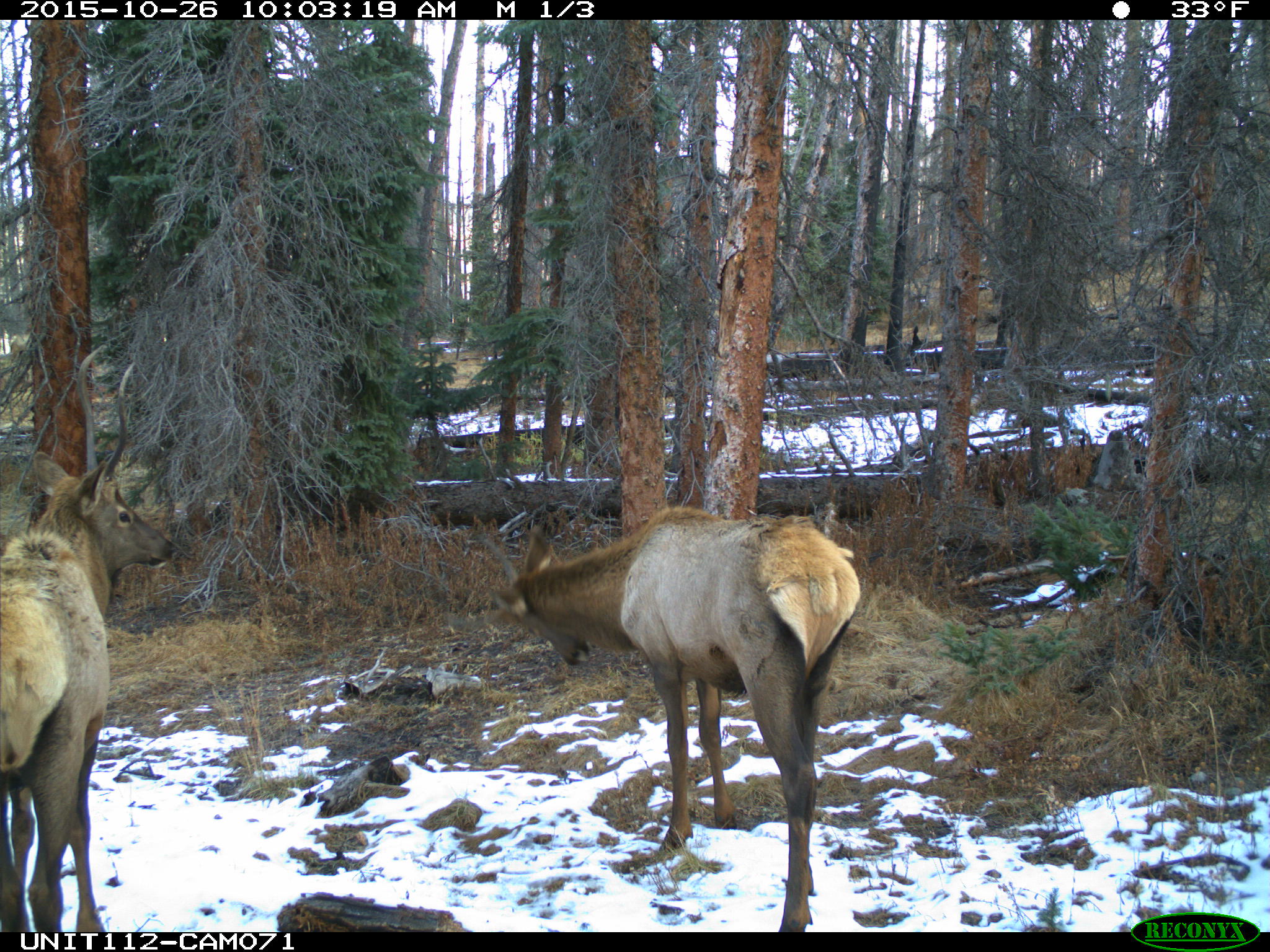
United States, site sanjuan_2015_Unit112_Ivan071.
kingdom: Animalia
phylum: Chordata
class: Mammalia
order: Artiodactyla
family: Cervidae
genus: Cervus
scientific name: Cervus elaphus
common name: red deer